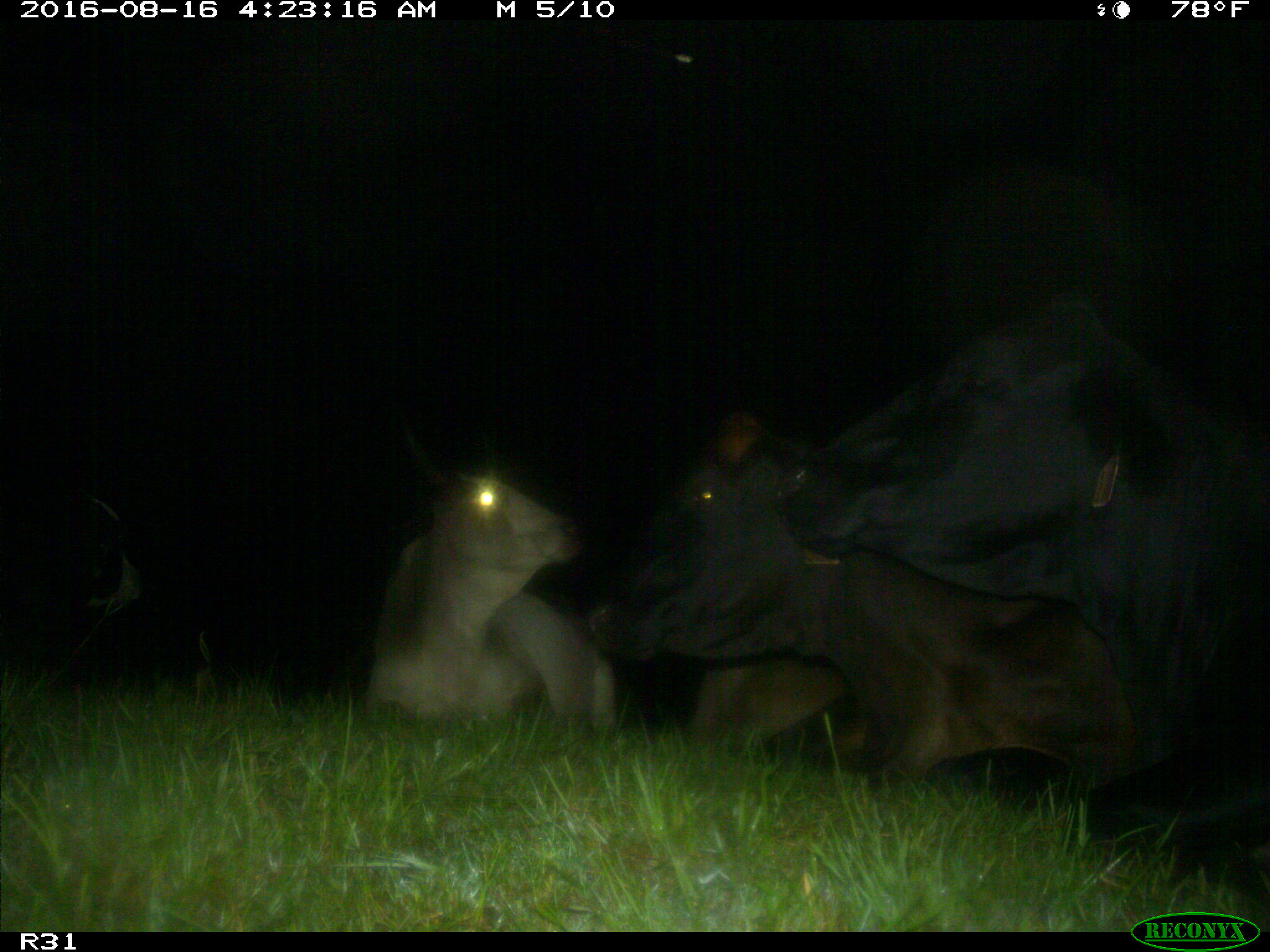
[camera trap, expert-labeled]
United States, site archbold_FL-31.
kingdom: Animalia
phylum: Chordata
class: Mammalia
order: Artiodactyla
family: Bovidae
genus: Bos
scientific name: Bos taurus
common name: domestic cow